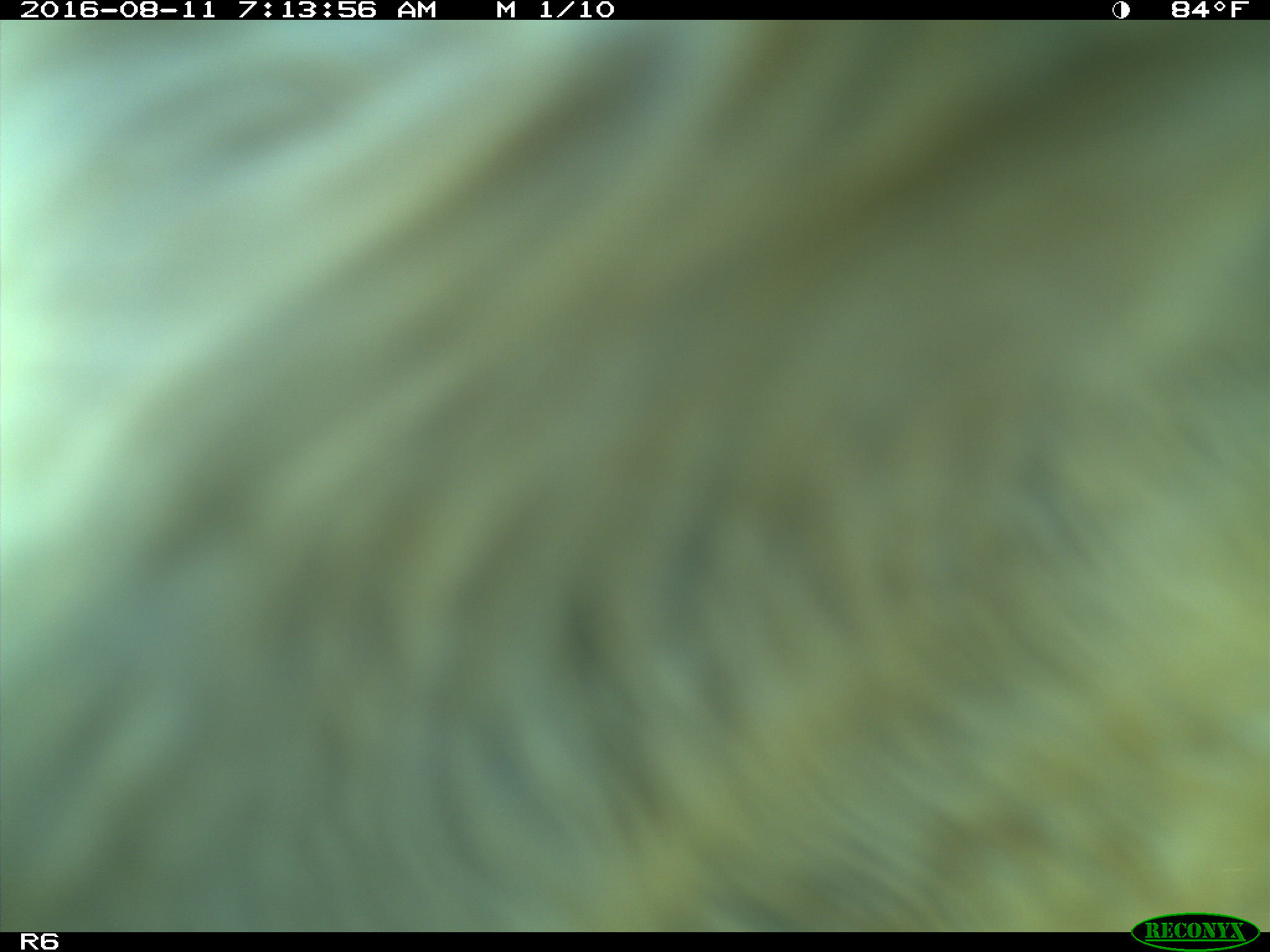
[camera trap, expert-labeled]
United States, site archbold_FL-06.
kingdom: Animalia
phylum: Chordata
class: Mammalia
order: Artiodactyla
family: Bovidae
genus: Bos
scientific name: Bos taurus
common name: domestic cow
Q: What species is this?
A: Bos taurus (domestic cow).